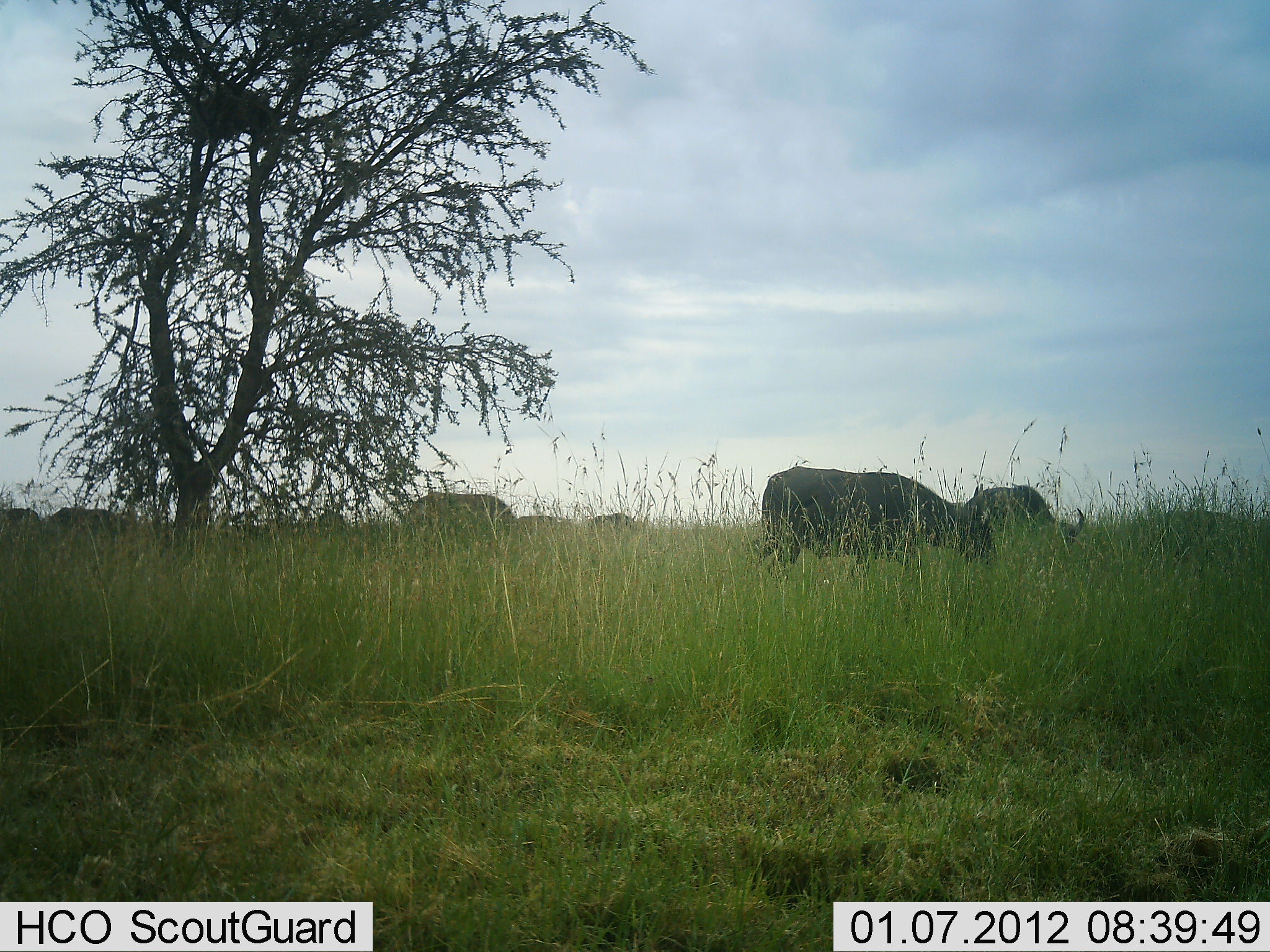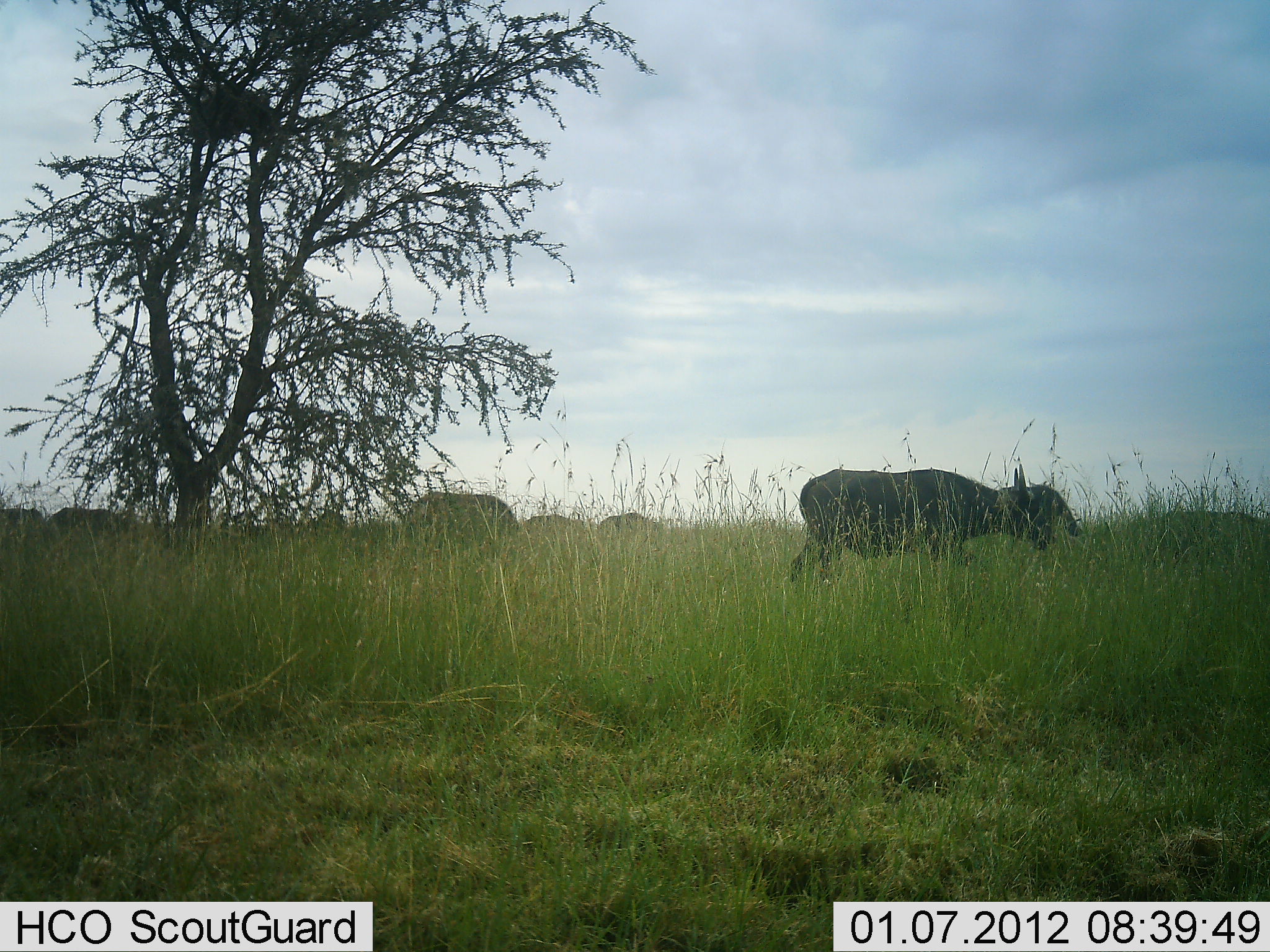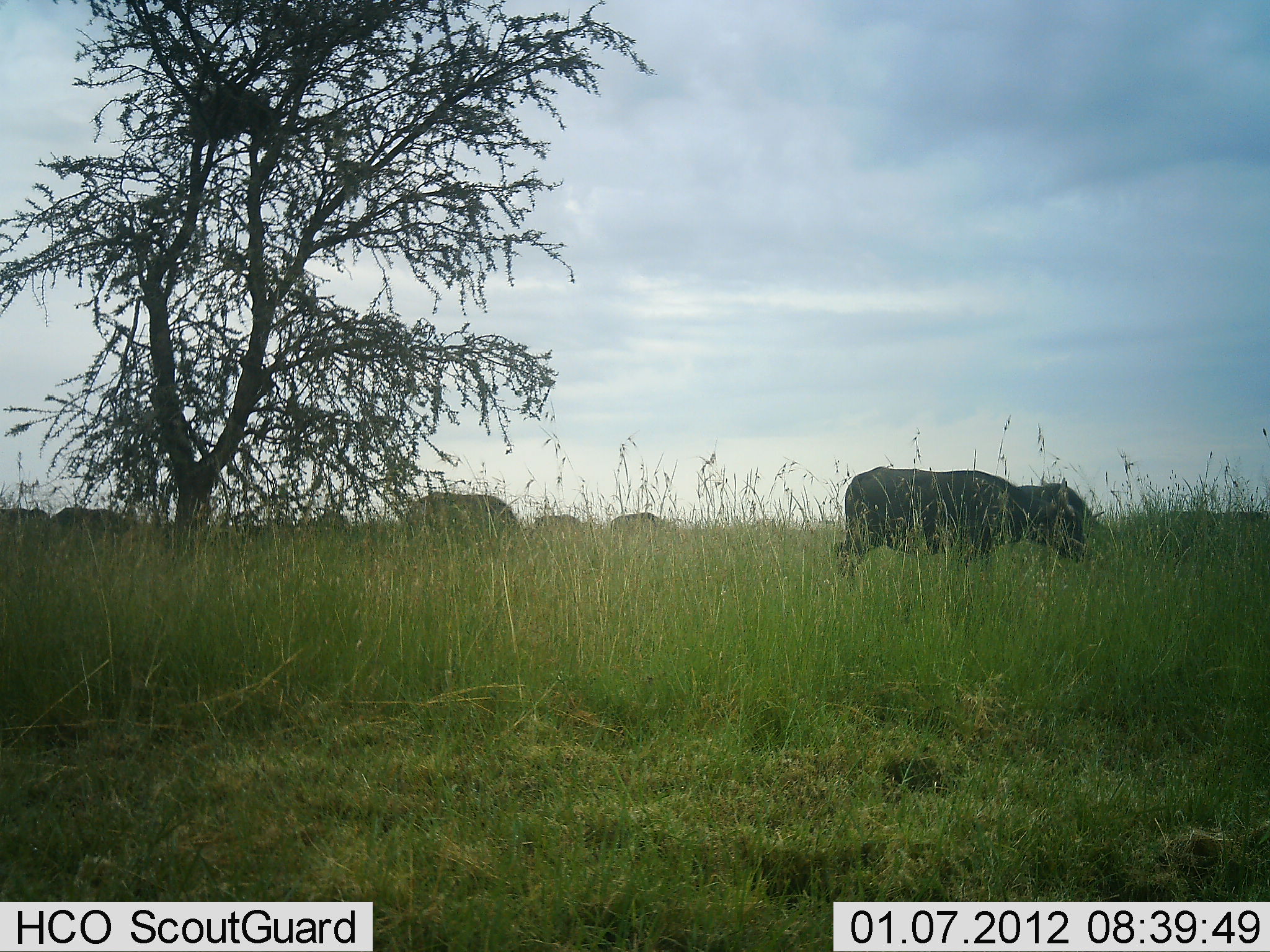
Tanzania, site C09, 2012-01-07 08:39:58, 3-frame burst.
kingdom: Animalia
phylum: Chordata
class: Mammalia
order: Artiodactyla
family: Bovidae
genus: Syncerus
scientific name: Syncerus caffer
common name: cape buffalo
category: buffalo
Buffalo (cape buffalo) (Syncerus caffer), count 9. Behavior (volunteer vote fractions): standing 36%, resting 0%, moving 79%, interacting 0%. Young present (vote fraction): 0%. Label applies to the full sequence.